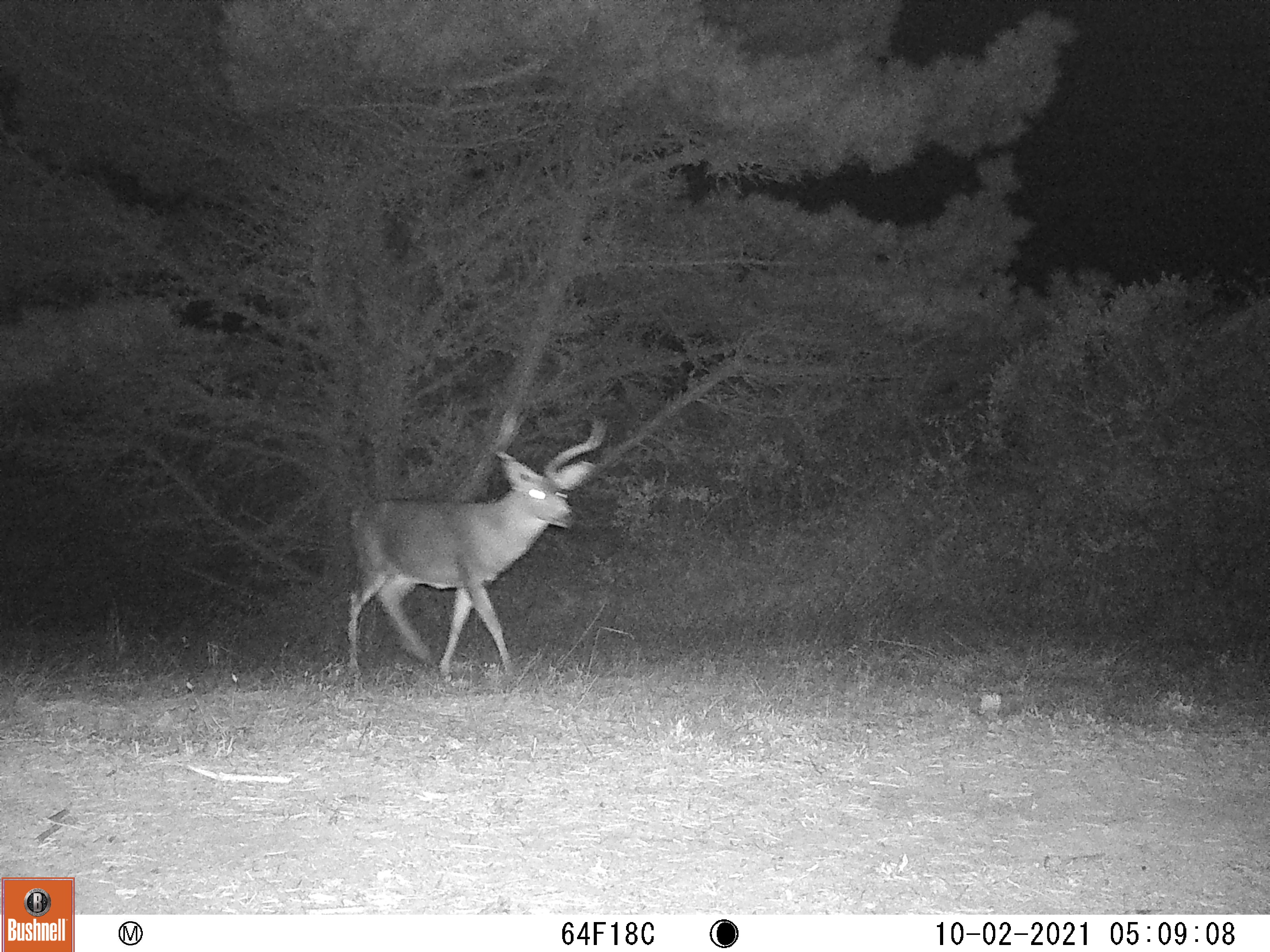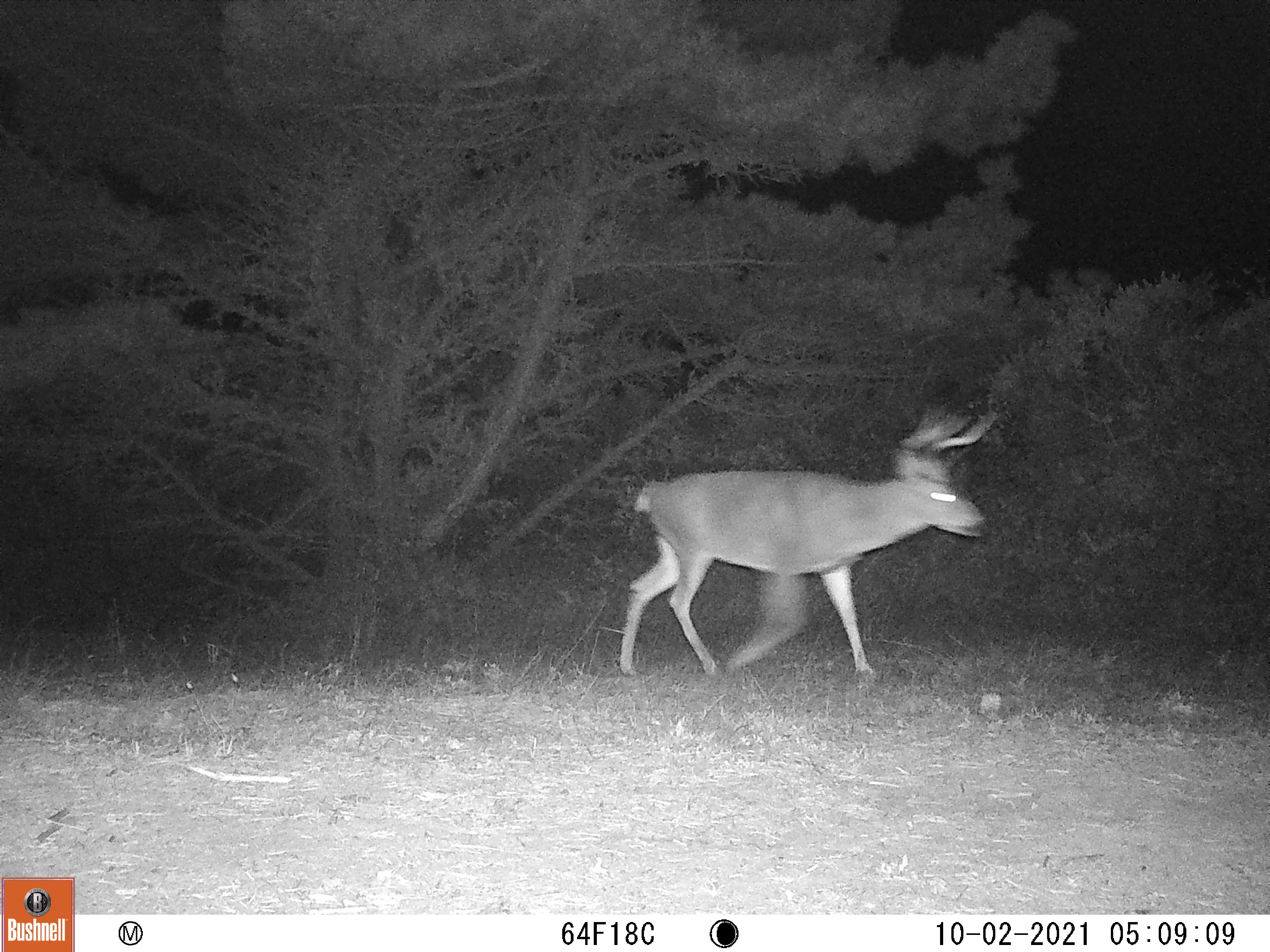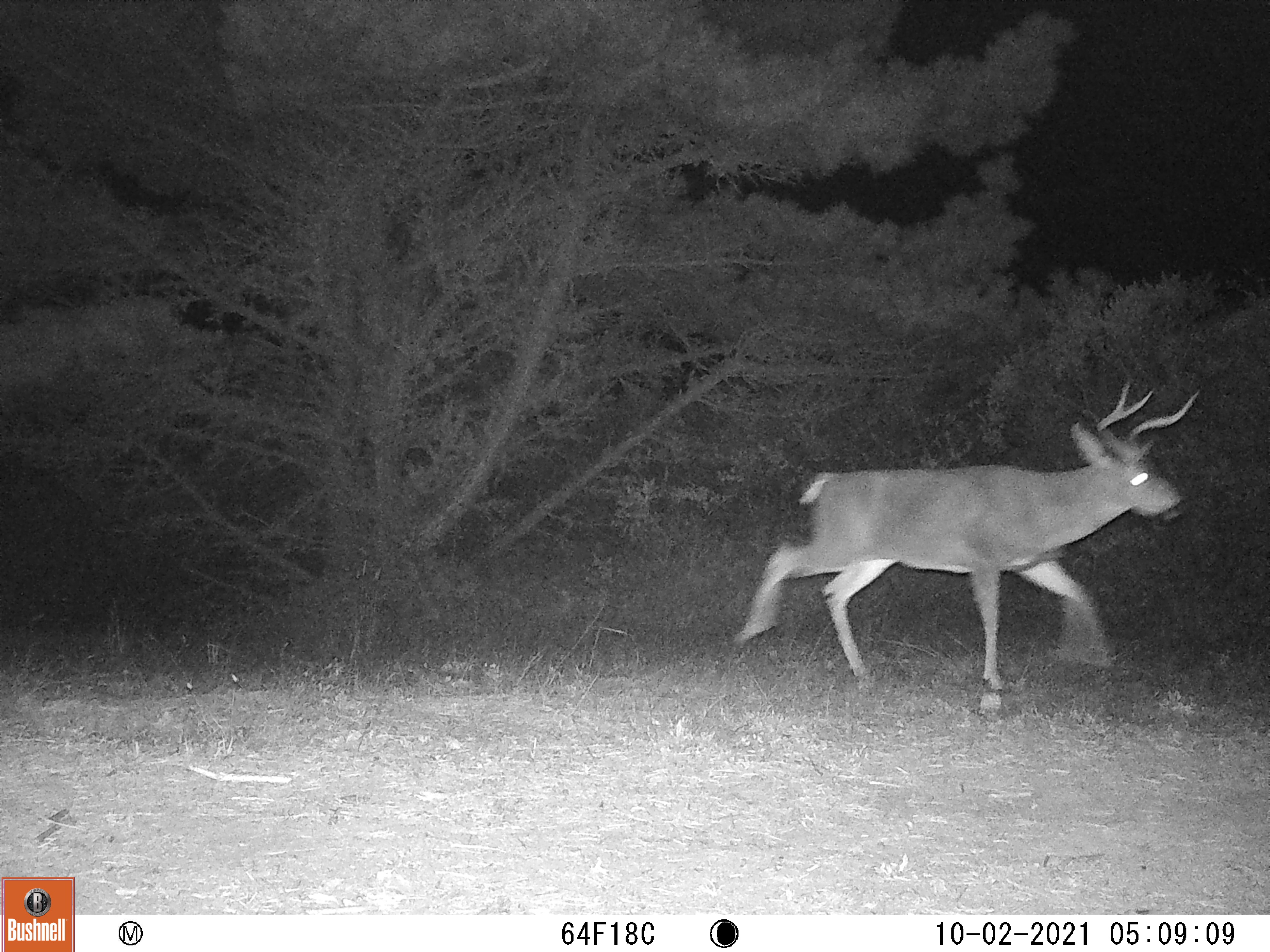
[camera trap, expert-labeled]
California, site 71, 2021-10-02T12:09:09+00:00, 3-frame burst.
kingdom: Animalia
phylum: Chordata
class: Mammalia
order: Artiodactyla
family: Cervidae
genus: Odocoileus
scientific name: Odocoileus hemionus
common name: mule deer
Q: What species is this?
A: Mule deer (Odocoileus hemionus).